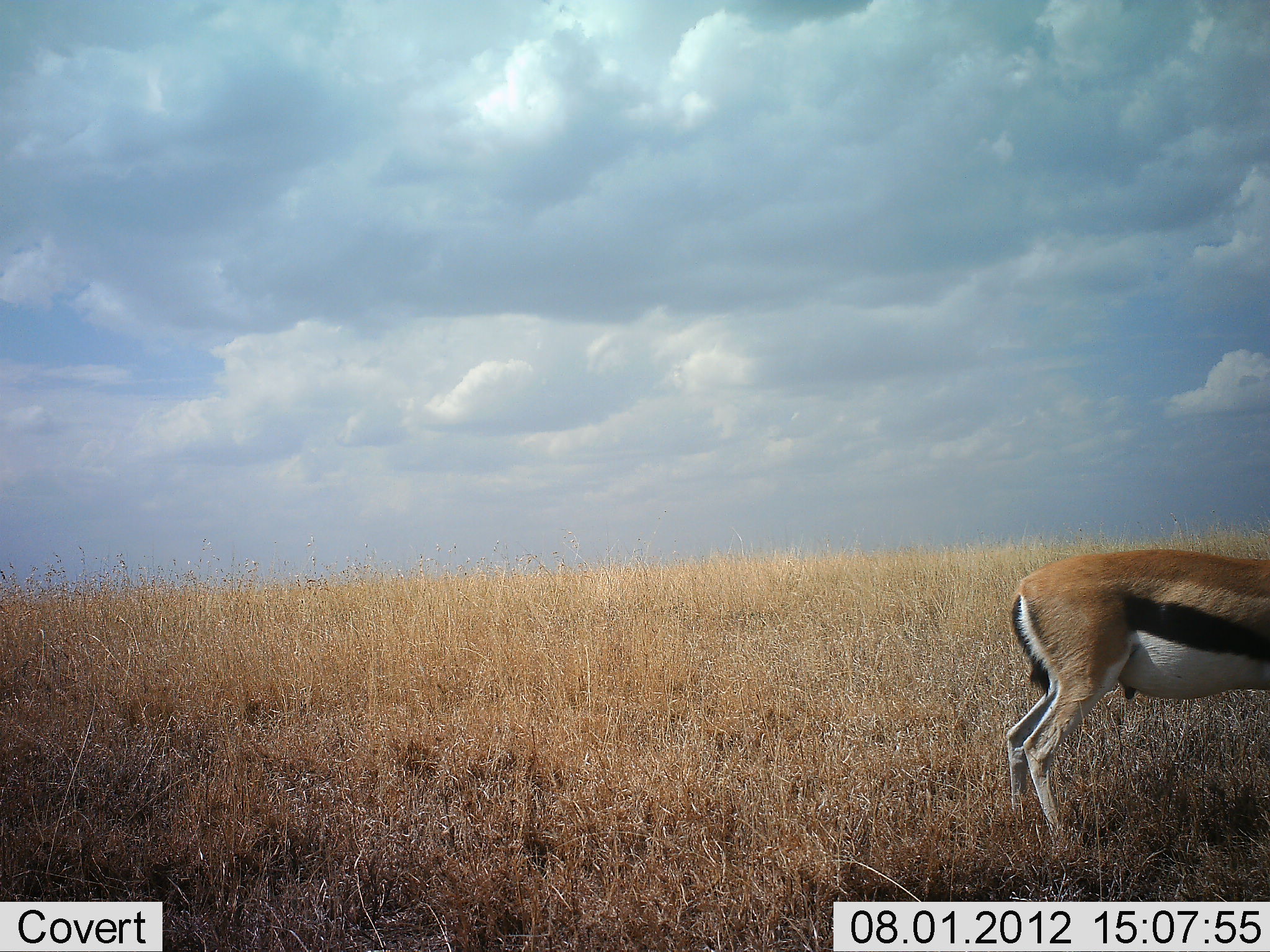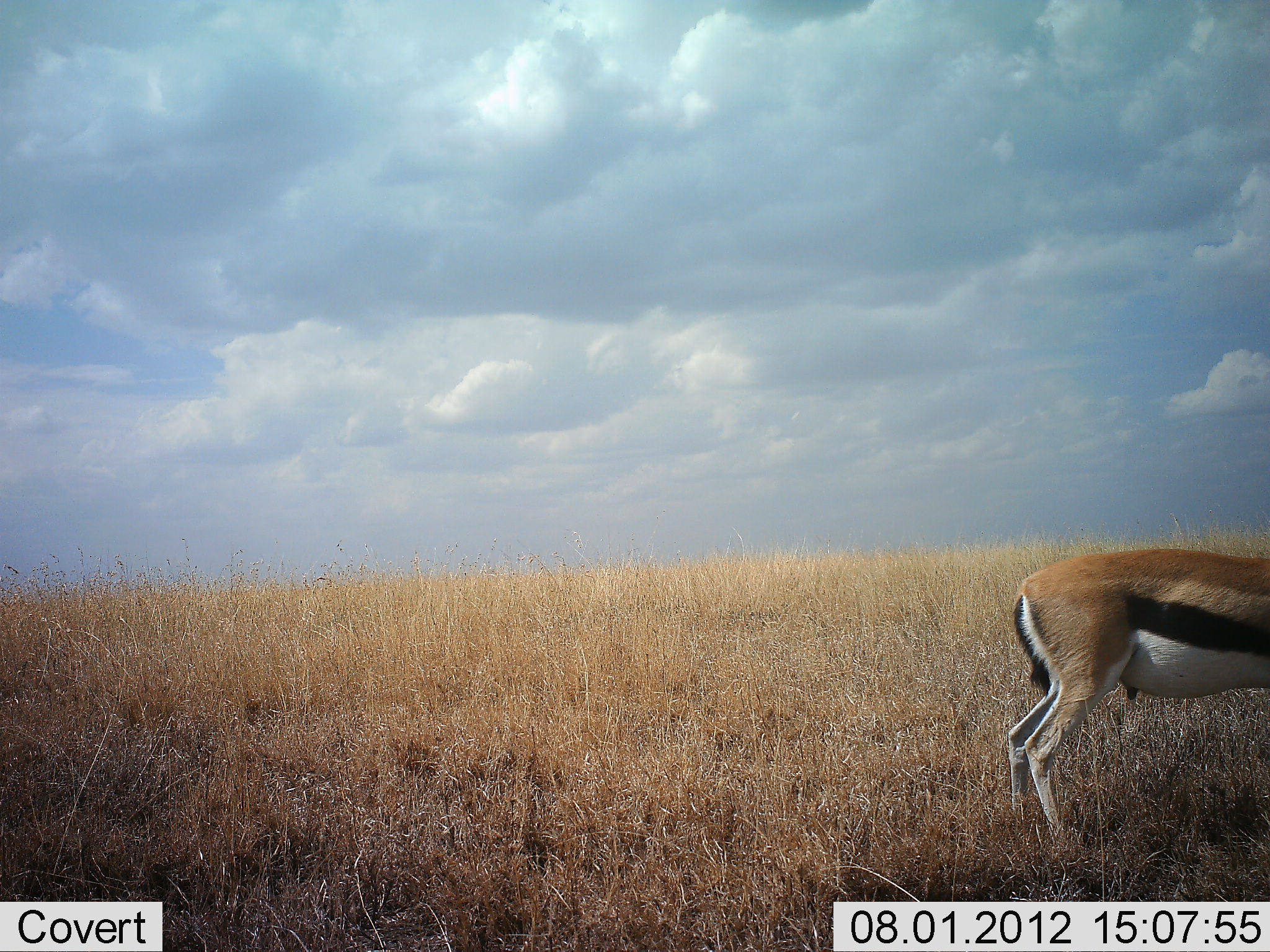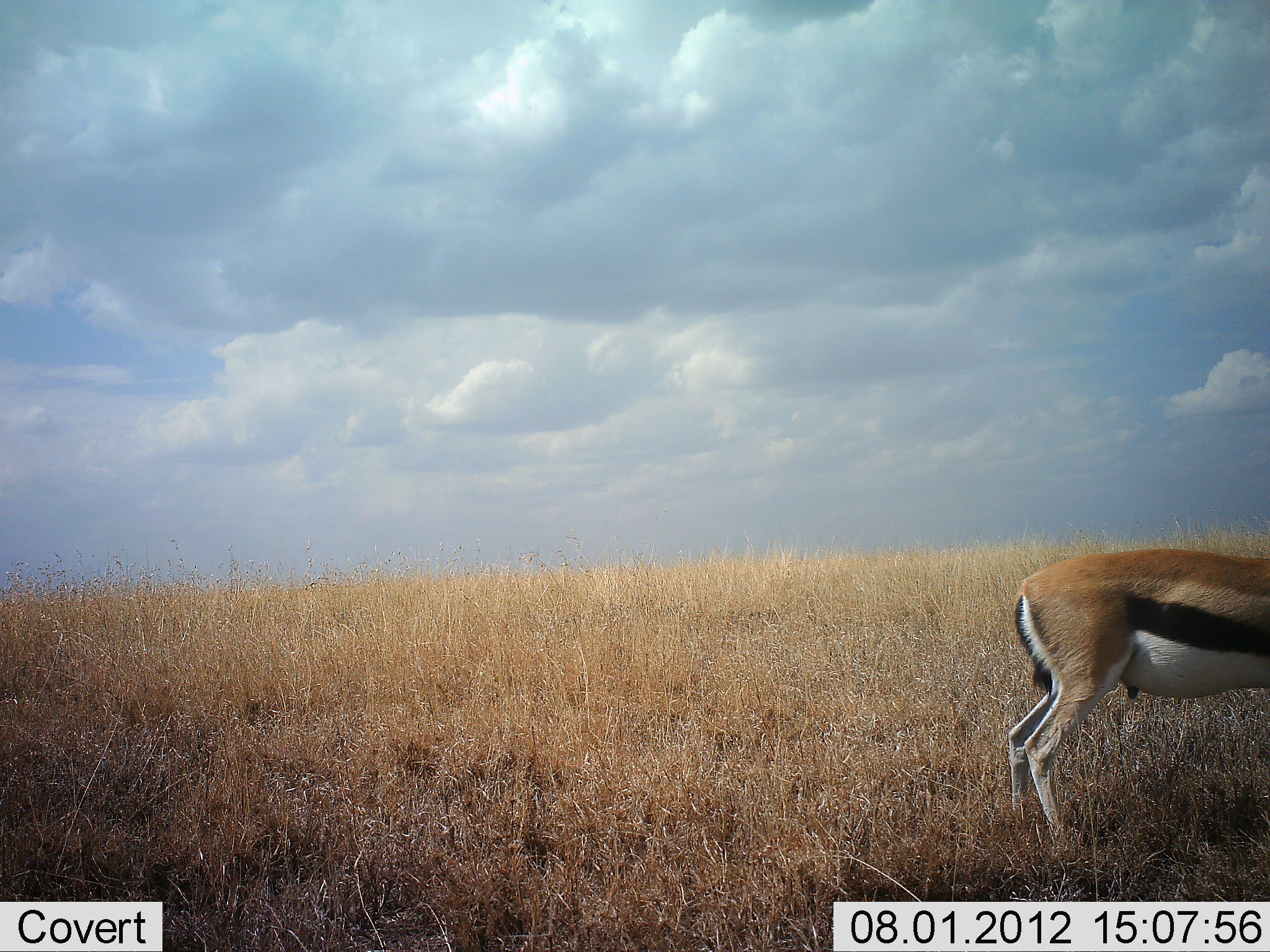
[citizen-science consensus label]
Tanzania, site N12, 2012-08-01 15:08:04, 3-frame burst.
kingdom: Animalia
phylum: Chordata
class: Mammalia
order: Artiodactyla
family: Bovidae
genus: Eudorcas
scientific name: Eudorcas thomsonii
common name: thomson's gazelle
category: gazellethomsons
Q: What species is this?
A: Gazellethomsons (thomson's gazelle) (Eudorcas thomsonii).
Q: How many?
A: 1.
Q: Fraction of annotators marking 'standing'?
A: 90%.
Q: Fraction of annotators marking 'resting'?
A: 0%.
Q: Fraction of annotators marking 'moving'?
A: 0%.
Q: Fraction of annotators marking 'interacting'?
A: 0%.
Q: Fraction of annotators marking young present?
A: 0%.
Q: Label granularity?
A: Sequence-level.